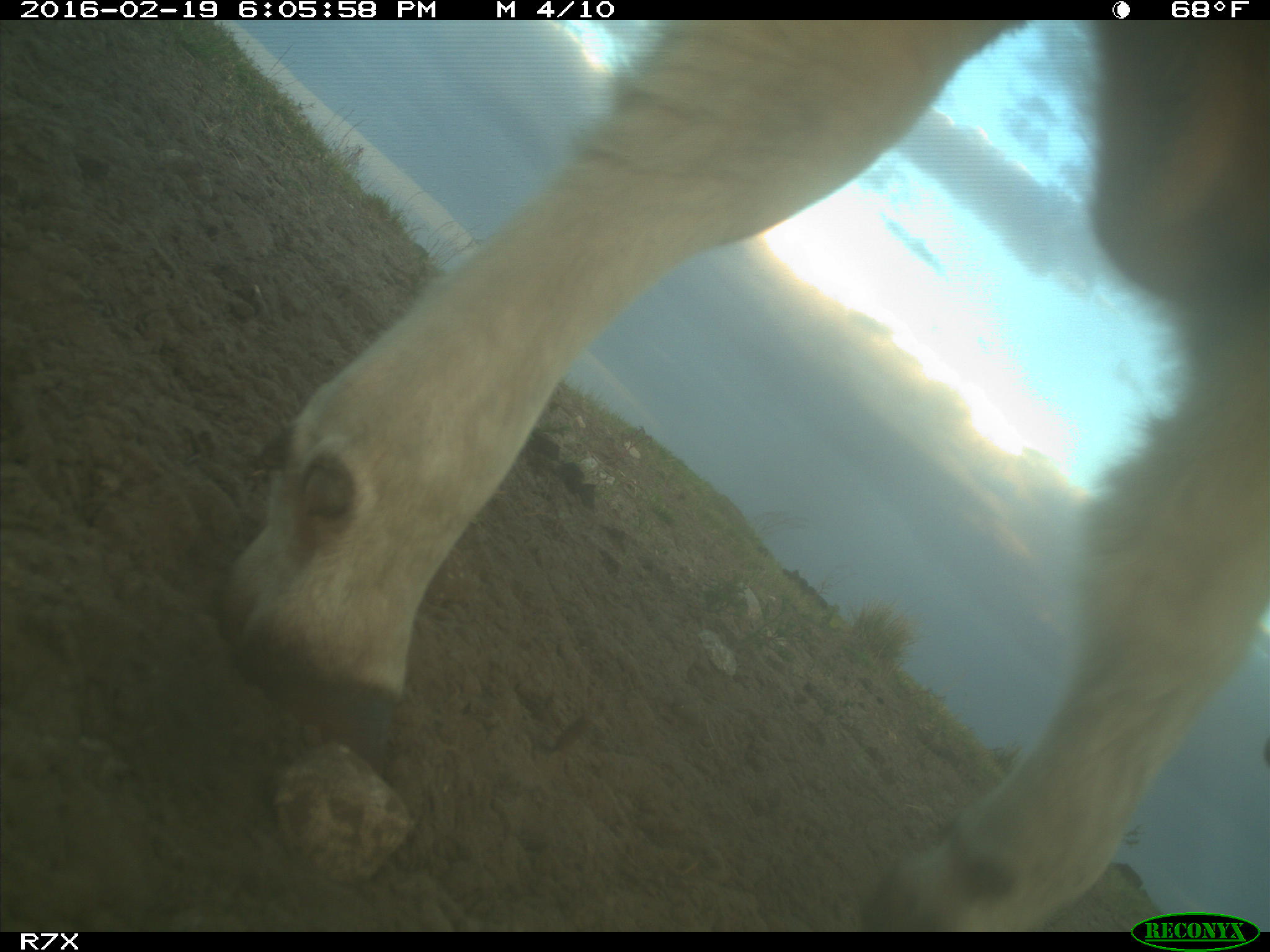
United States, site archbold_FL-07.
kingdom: Animalia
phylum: Chordata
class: Mammalia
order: Artiodactyla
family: Bovidae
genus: Bos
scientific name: Bos taurus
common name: domestic cow